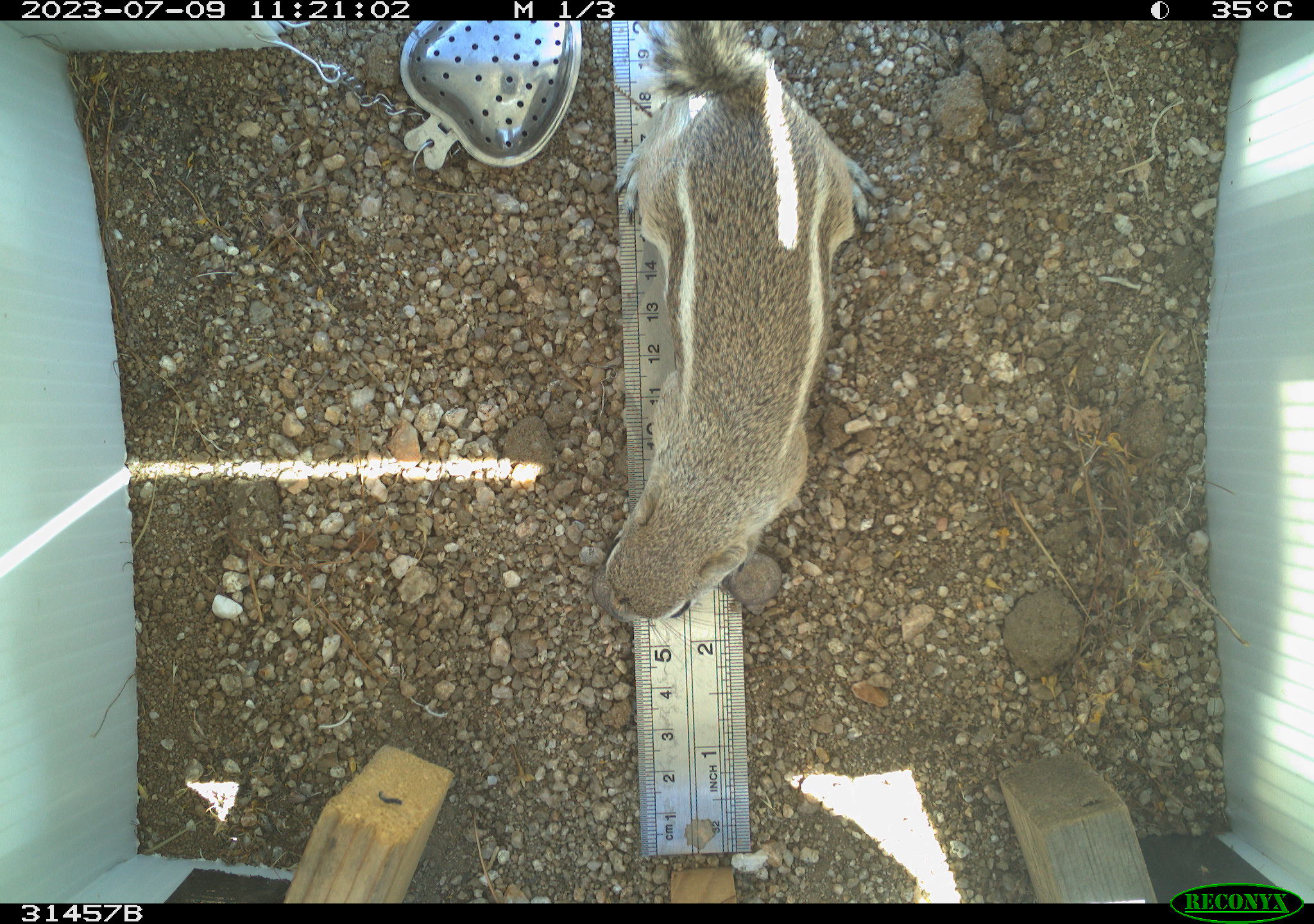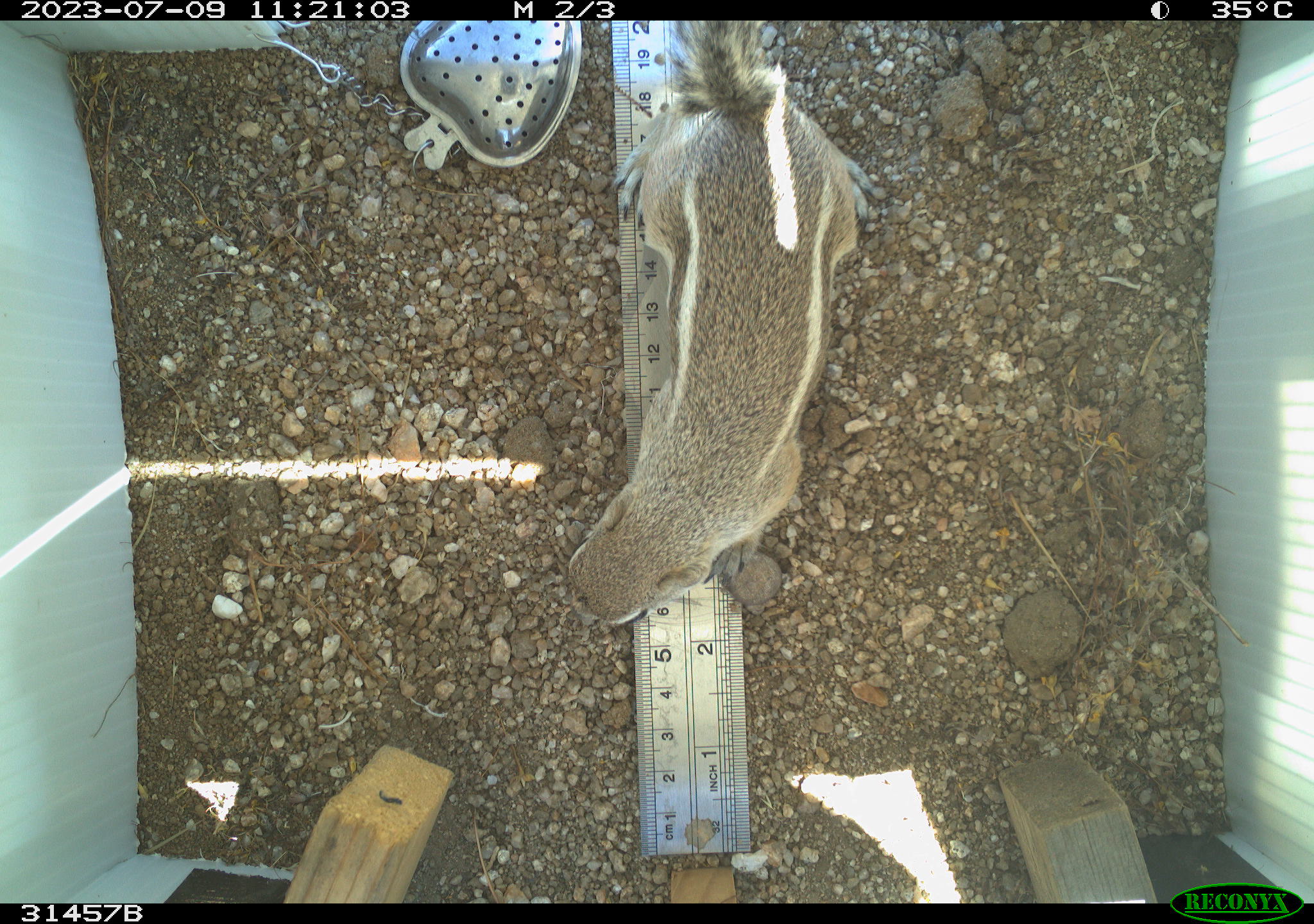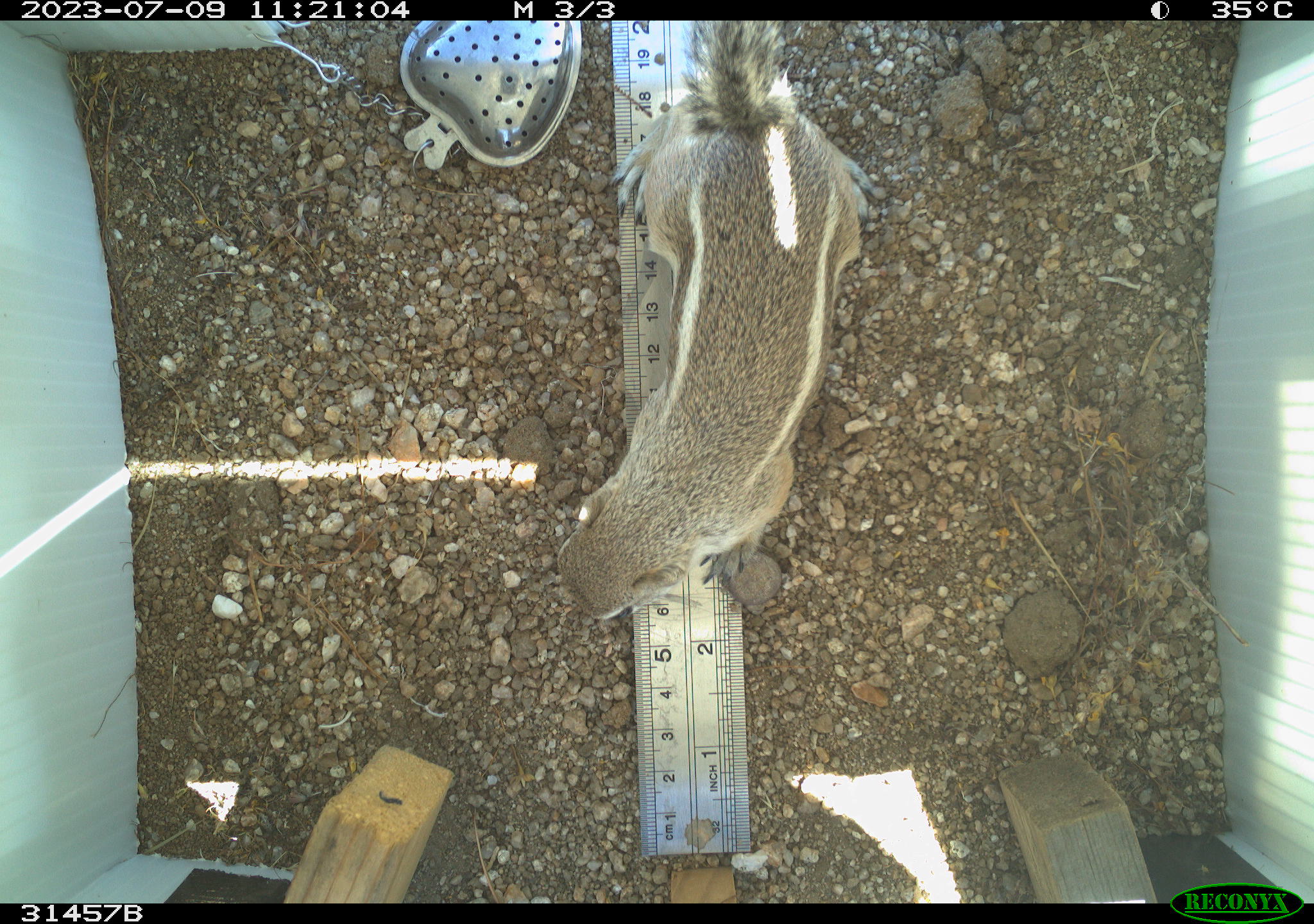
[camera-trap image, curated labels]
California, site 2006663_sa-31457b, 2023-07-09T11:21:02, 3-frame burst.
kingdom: Animalia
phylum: Chordata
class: Mammalia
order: Rodentia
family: Sciuridae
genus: Ammospermophilus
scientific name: Ammospermophilus leucurus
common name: white-tailed antelope squirrel